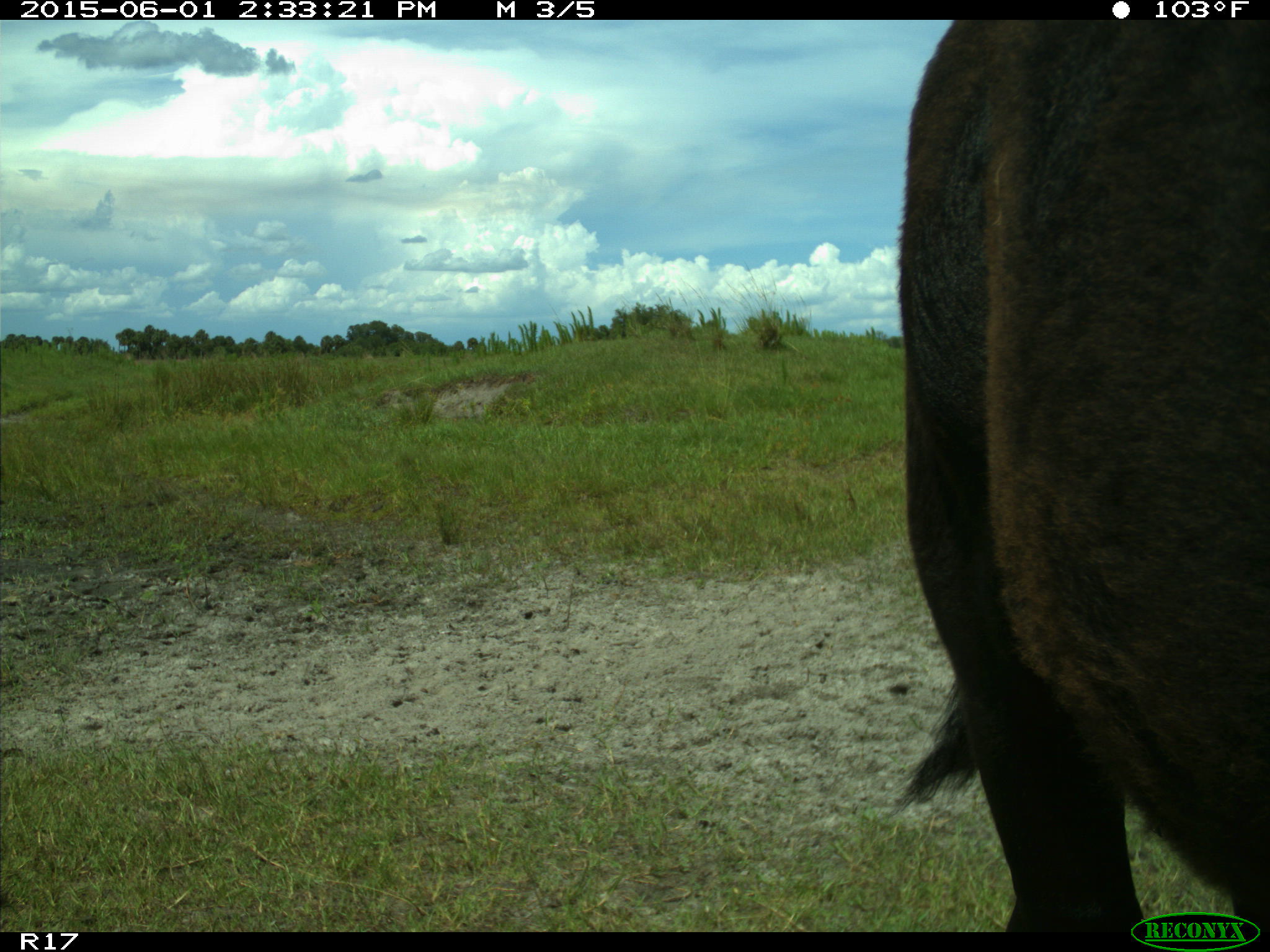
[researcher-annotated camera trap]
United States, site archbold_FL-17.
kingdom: Animalia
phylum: Chordata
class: Mammalia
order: Artiodactyla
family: Bovidae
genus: Bos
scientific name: Bos taurus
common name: domestic cow